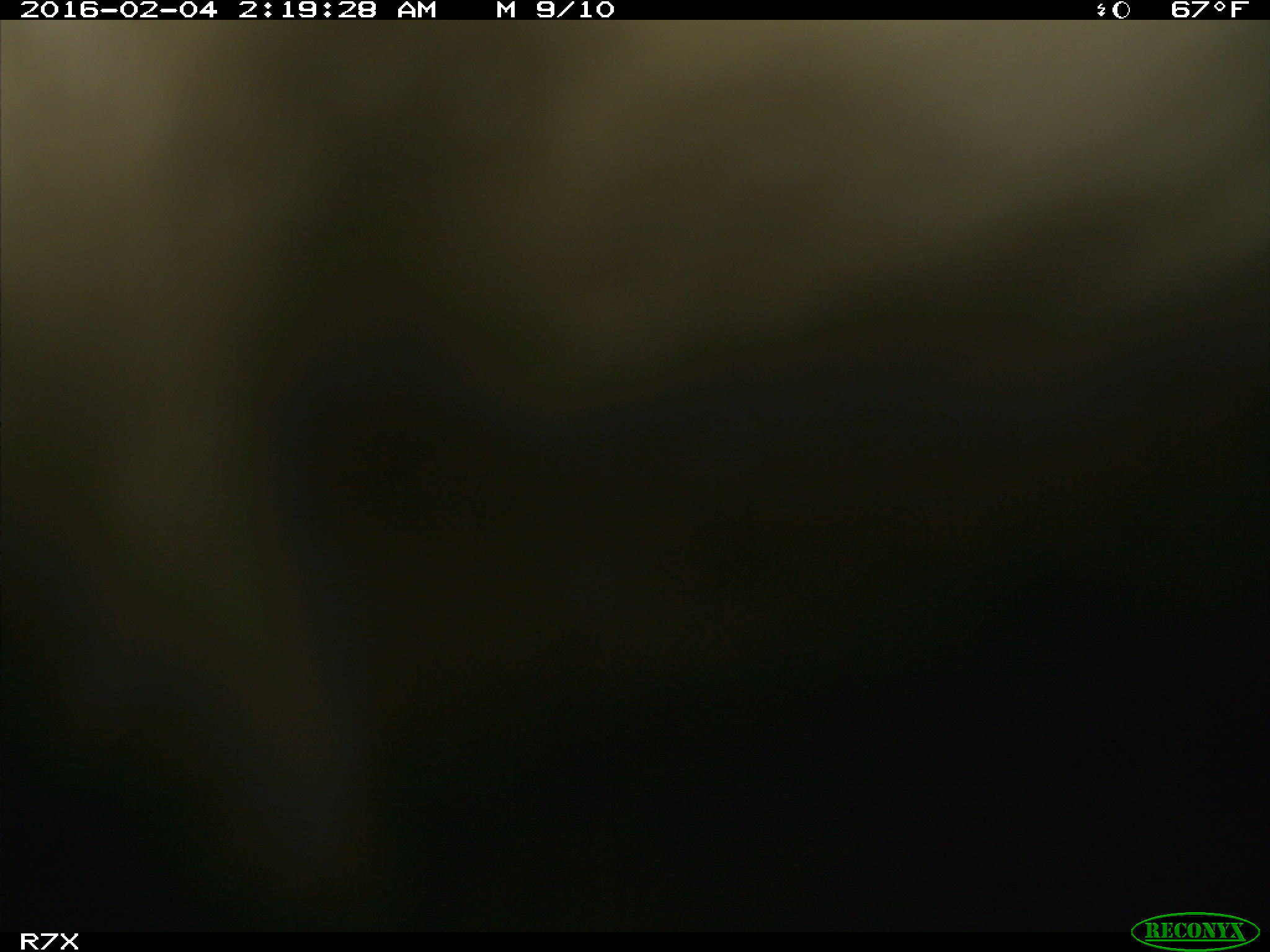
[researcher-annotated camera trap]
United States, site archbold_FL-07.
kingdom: Animalia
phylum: Chordata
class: Mammalia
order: Artiodactyla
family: Bovidae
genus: Bos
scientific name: Bos taurus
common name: domestic cow